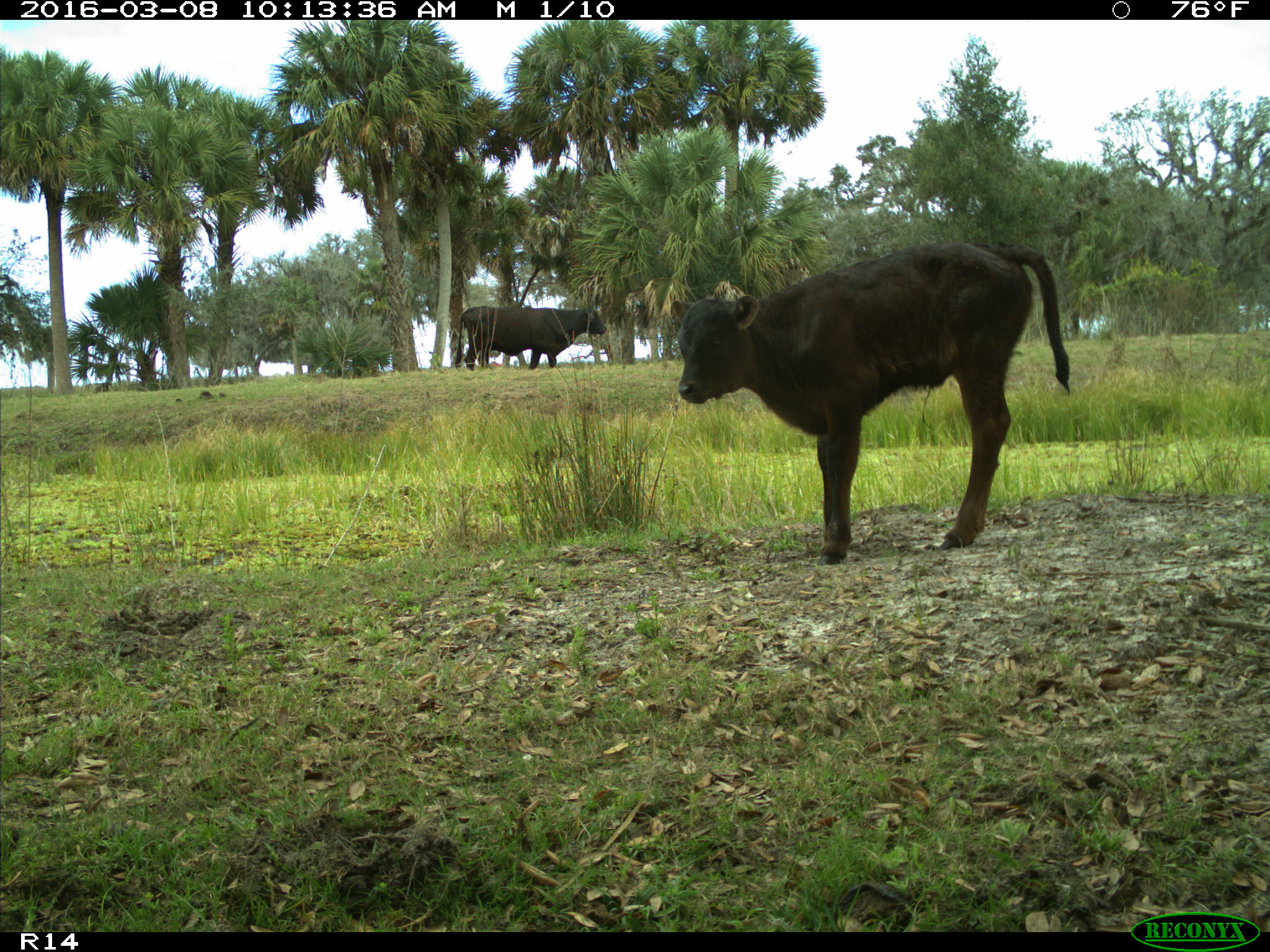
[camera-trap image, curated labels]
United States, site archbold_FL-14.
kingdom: Animalia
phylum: Chordata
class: Mammalia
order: Artiodactyla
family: Bovidae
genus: Bos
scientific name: Bos taurus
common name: domestic cow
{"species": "Bos taurus (domestic cow)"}